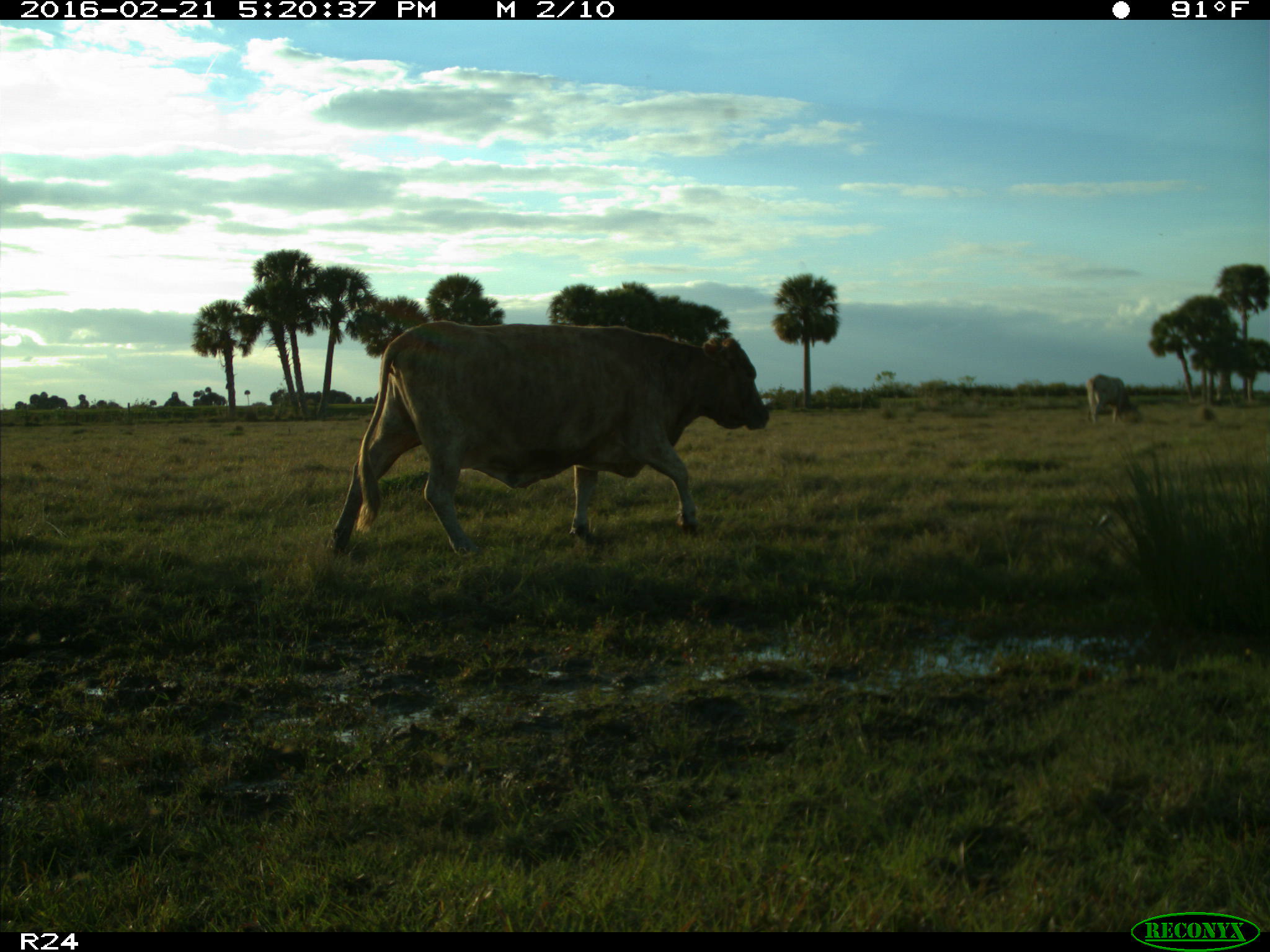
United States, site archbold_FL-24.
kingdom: Animalia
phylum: Chordata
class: Mammalia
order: Artiodactyla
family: Bovidae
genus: Bos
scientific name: Bos taurus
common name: domestic cow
Bos taurus (domestic cow).